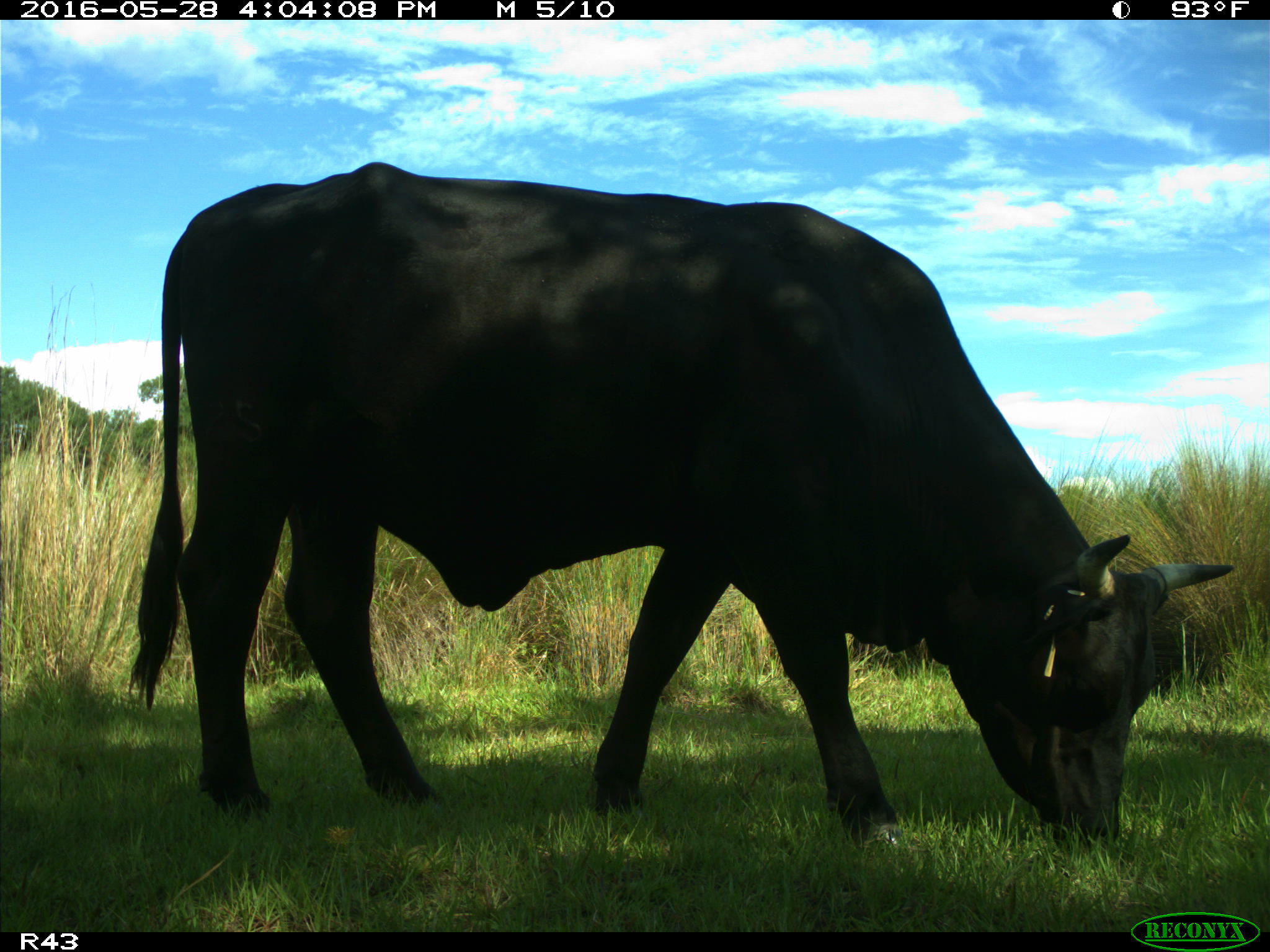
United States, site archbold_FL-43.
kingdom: Animalia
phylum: Chordata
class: Mammalia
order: Artiodactyla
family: Bovidae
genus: Bos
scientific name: Bos taurus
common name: domestic cow